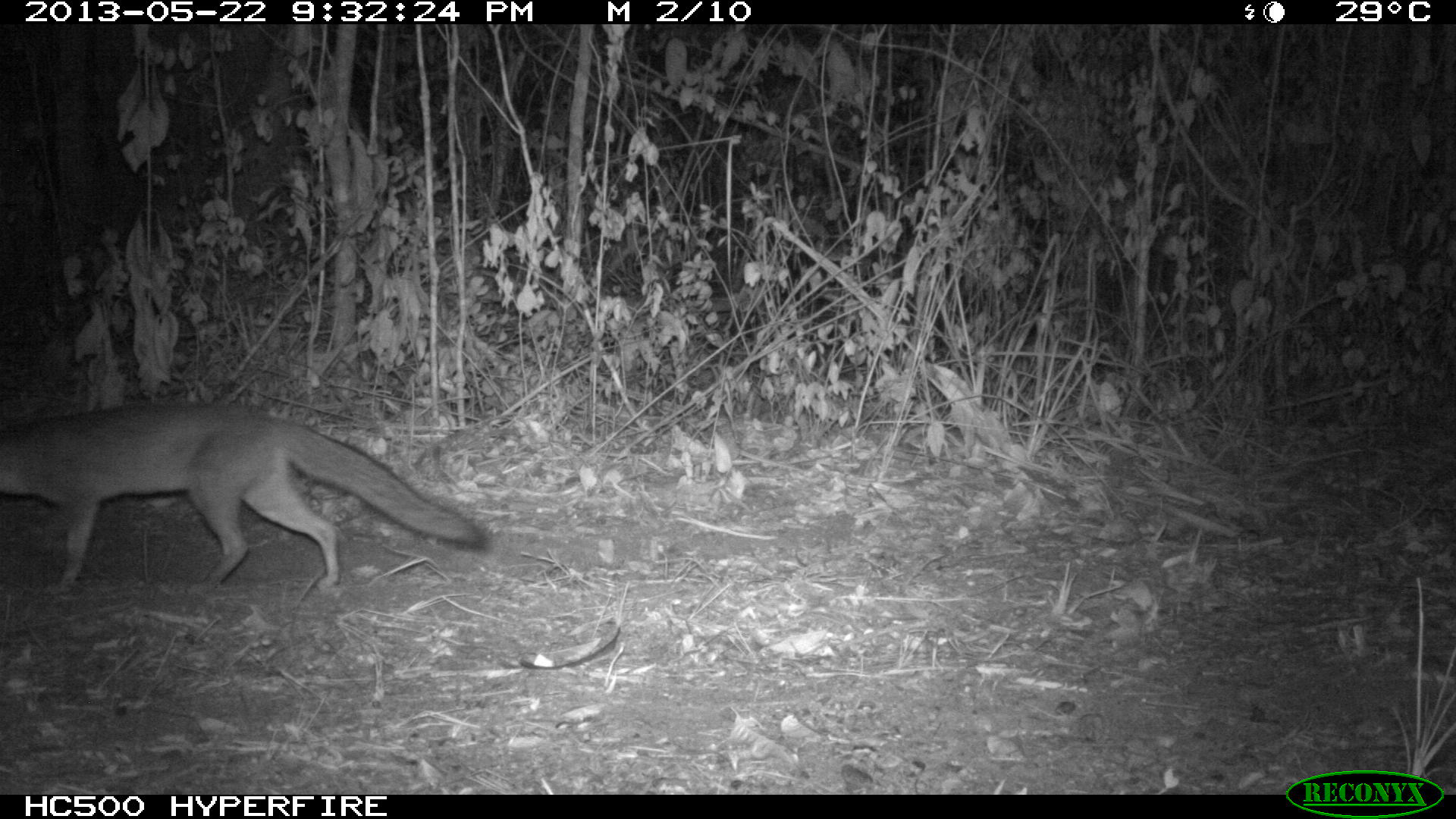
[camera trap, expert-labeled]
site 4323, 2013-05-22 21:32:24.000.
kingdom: Animalia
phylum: Chordata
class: Mammalia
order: Carnivora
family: Canidae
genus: Urocyon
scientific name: Urocyon cinereoargenteus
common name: gray fox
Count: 1.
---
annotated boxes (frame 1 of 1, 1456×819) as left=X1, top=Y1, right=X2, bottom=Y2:
urocyon cinereoargenteus: left=0, top=400, right=490, bottom=592